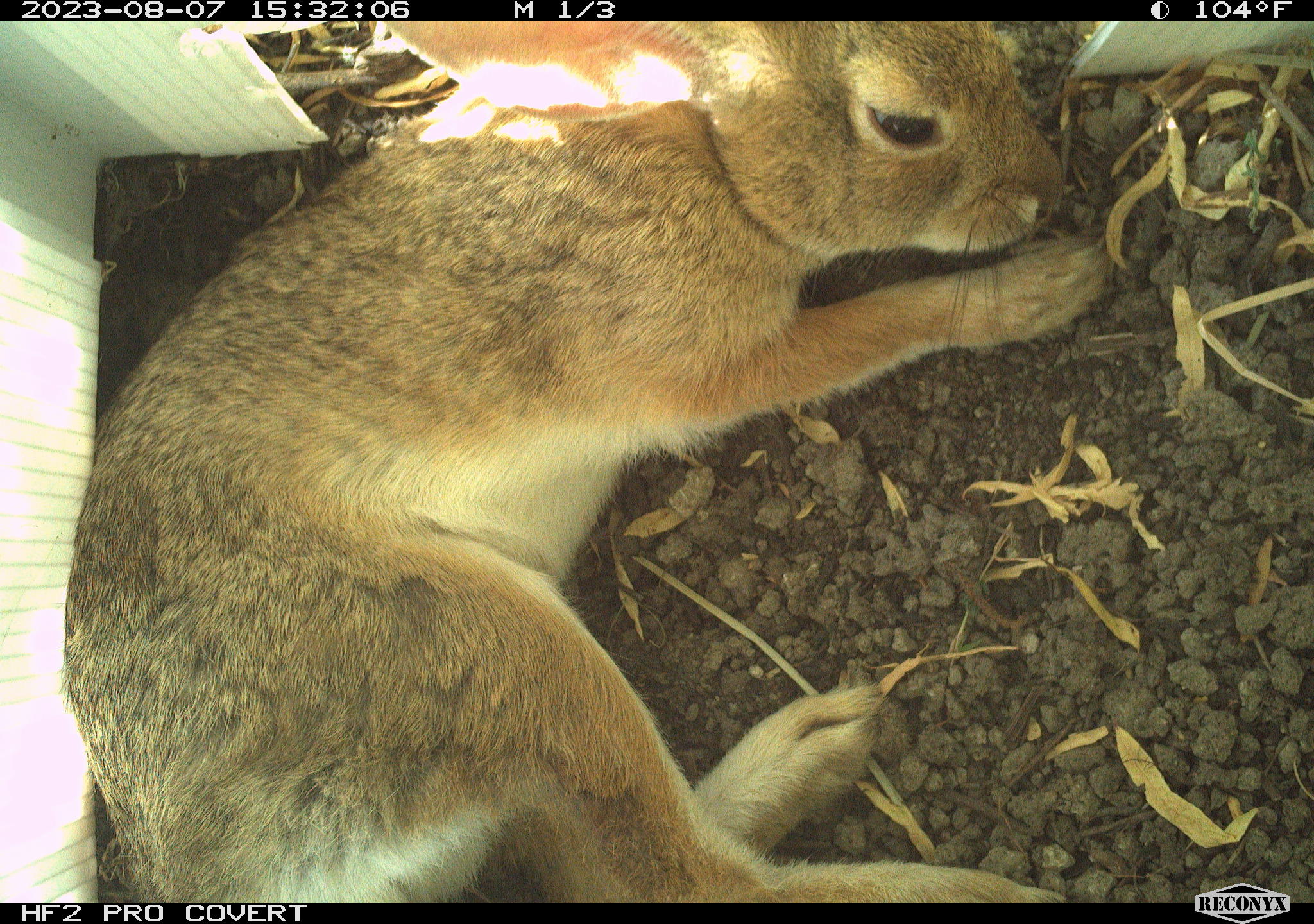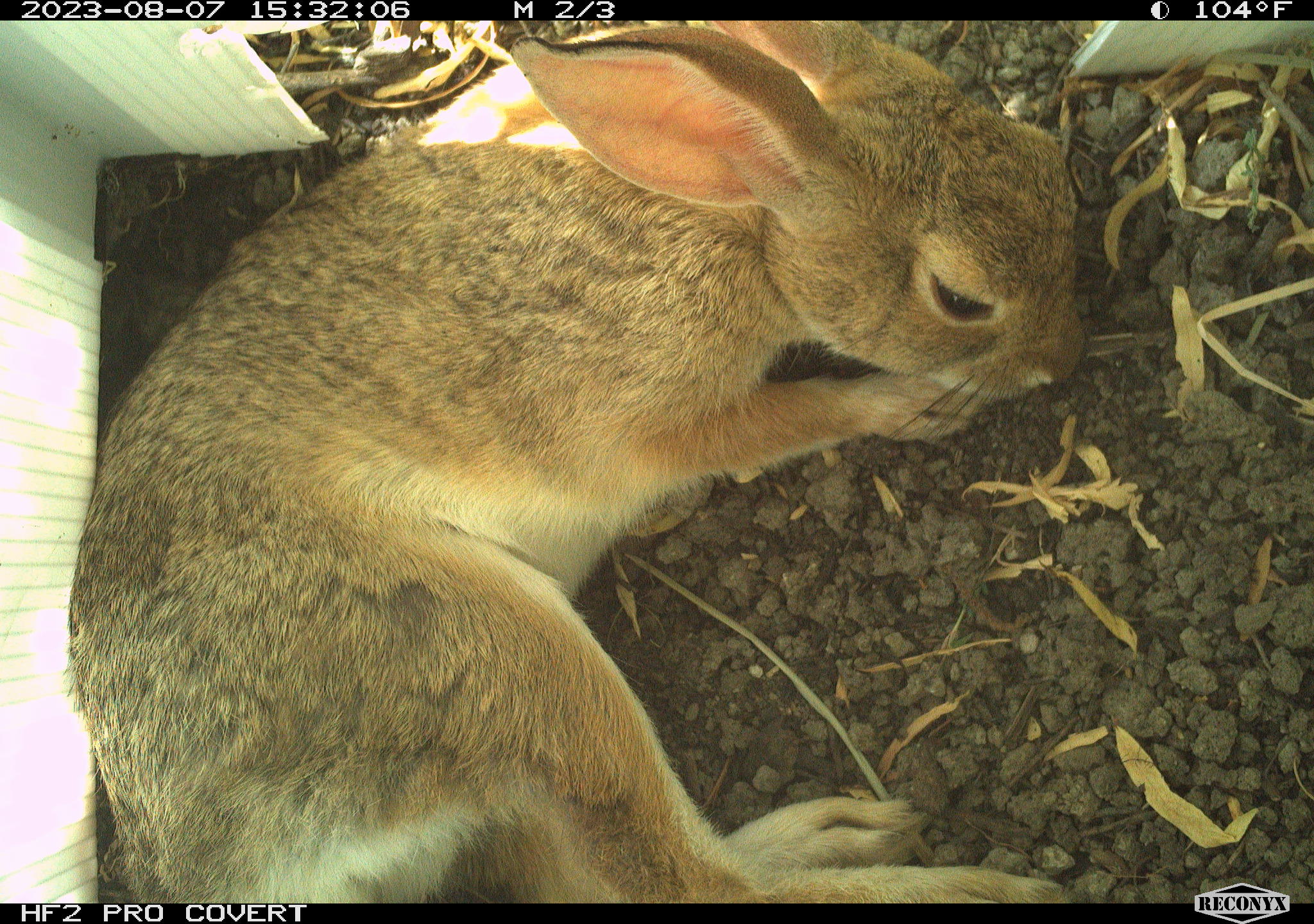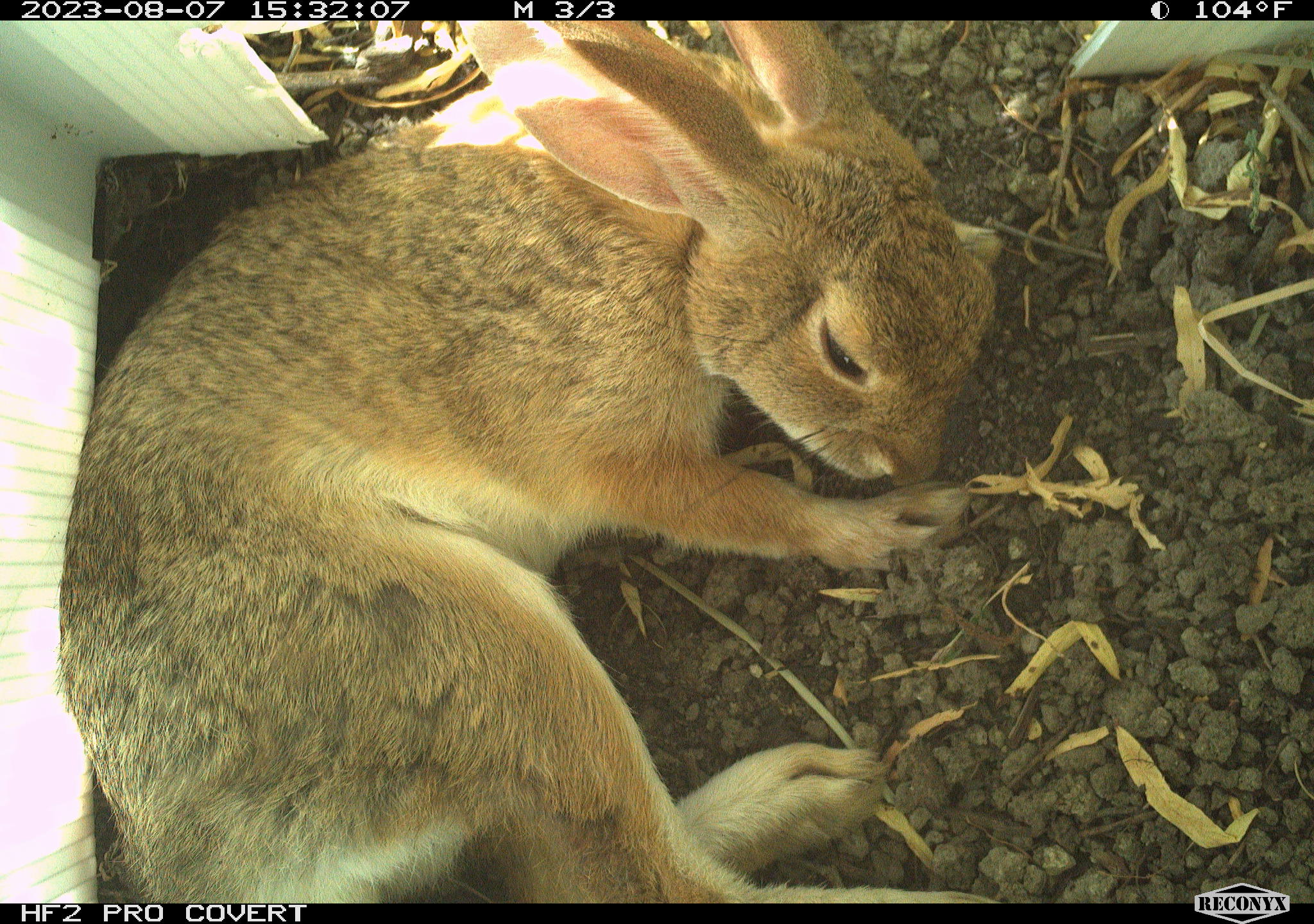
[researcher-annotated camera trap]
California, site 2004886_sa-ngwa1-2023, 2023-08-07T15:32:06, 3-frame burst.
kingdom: Animalia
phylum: Chordata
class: Mammalia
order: Lagomorpha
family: Leporidae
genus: Sylvilagus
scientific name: Sylvilagus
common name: cottontail rabbits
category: sylvilagus species